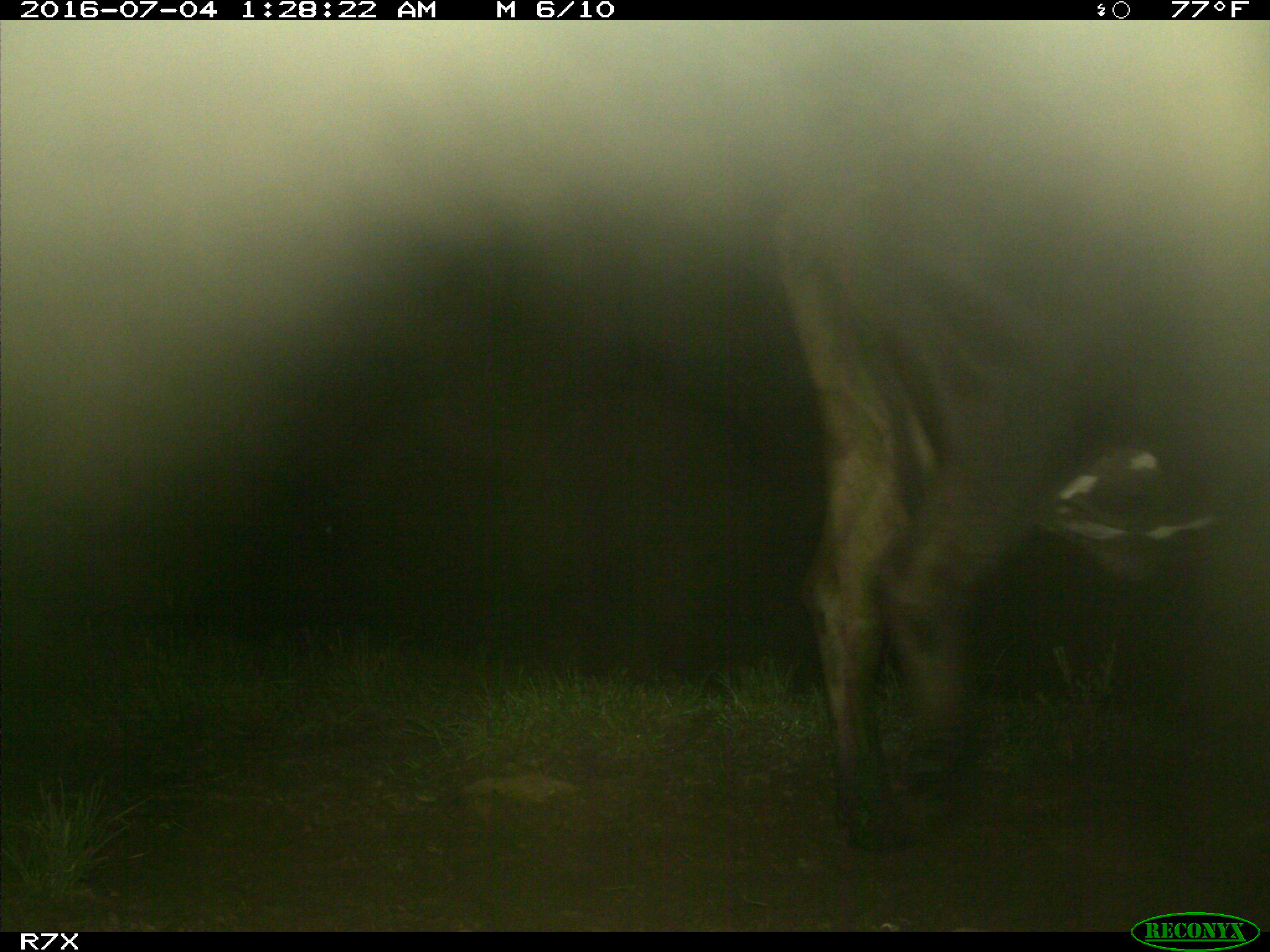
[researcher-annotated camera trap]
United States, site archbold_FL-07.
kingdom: Animalia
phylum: Chordata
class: Mammalia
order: Artiodactyla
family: Bovidae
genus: Bos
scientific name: Bos taurus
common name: domestic cow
Bos taurus (domestic cow).